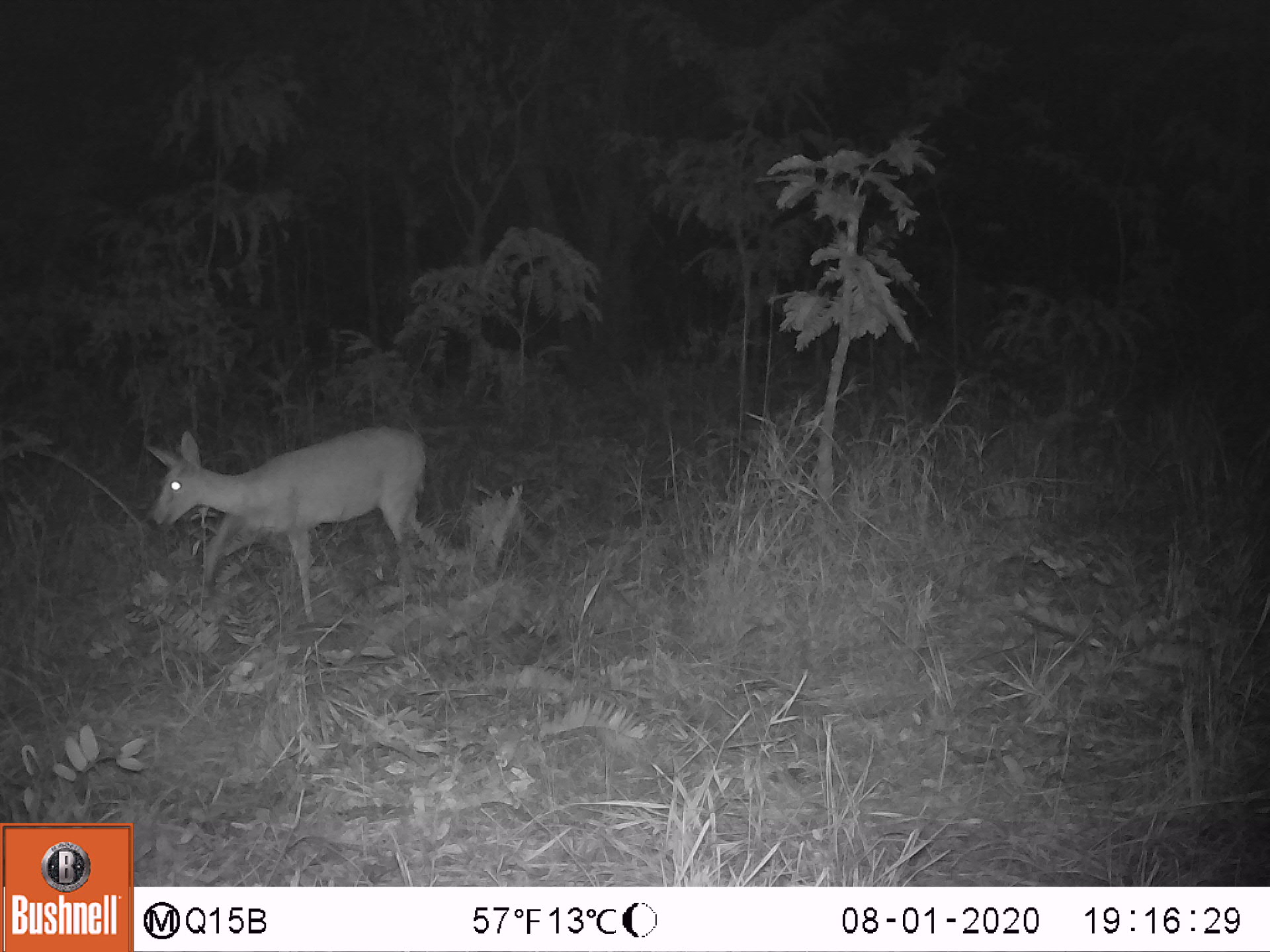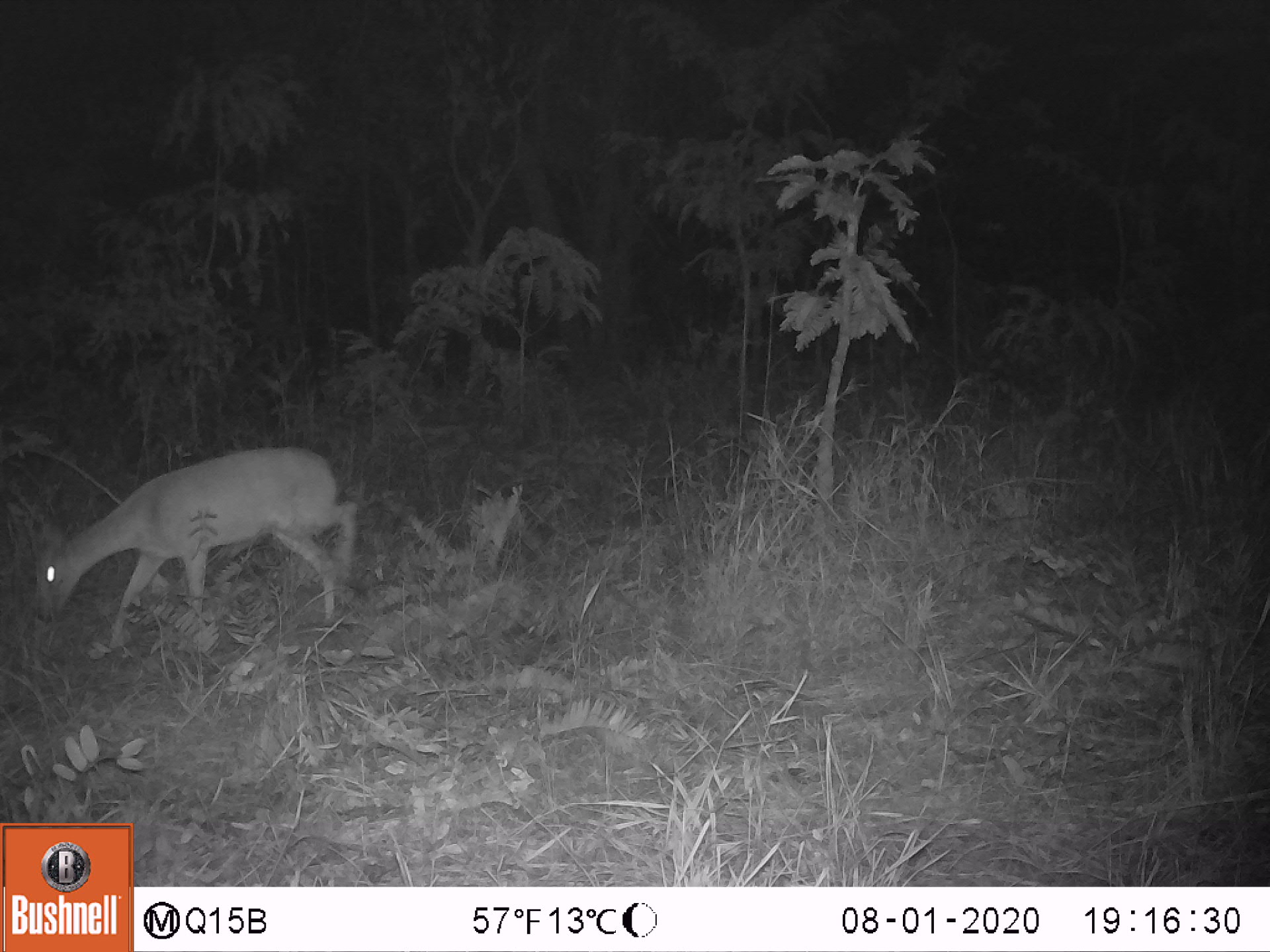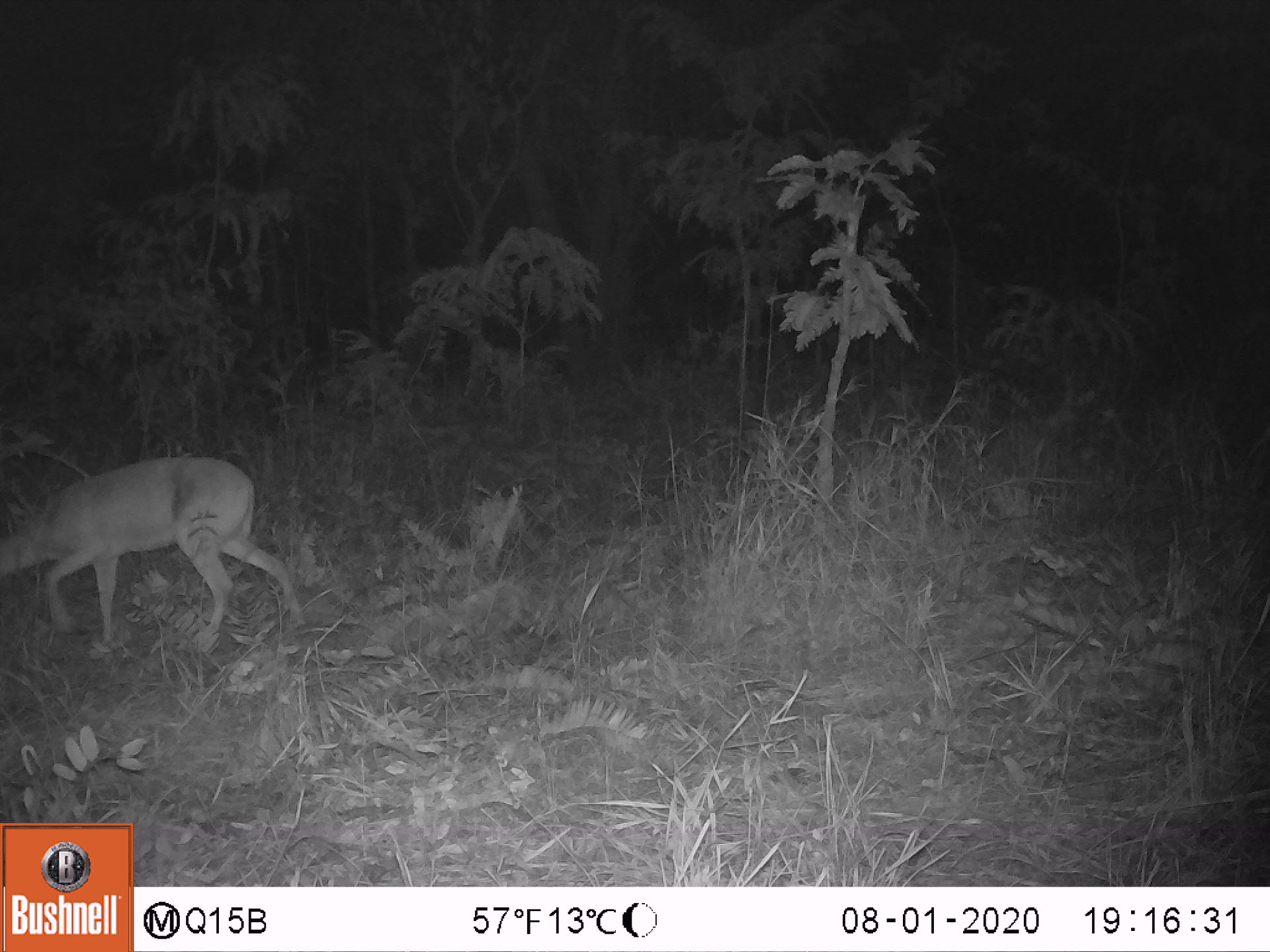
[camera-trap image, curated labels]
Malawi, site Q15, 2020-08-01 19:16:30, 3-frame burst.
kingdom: Animalia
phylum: Chordata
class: Mammalia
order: Artiodactyla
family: Bovidae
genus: Sylvicapra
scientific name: Sylvicapra grimmia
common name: common duiker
Common duiker (Sylvicapra grimmia), count 1.